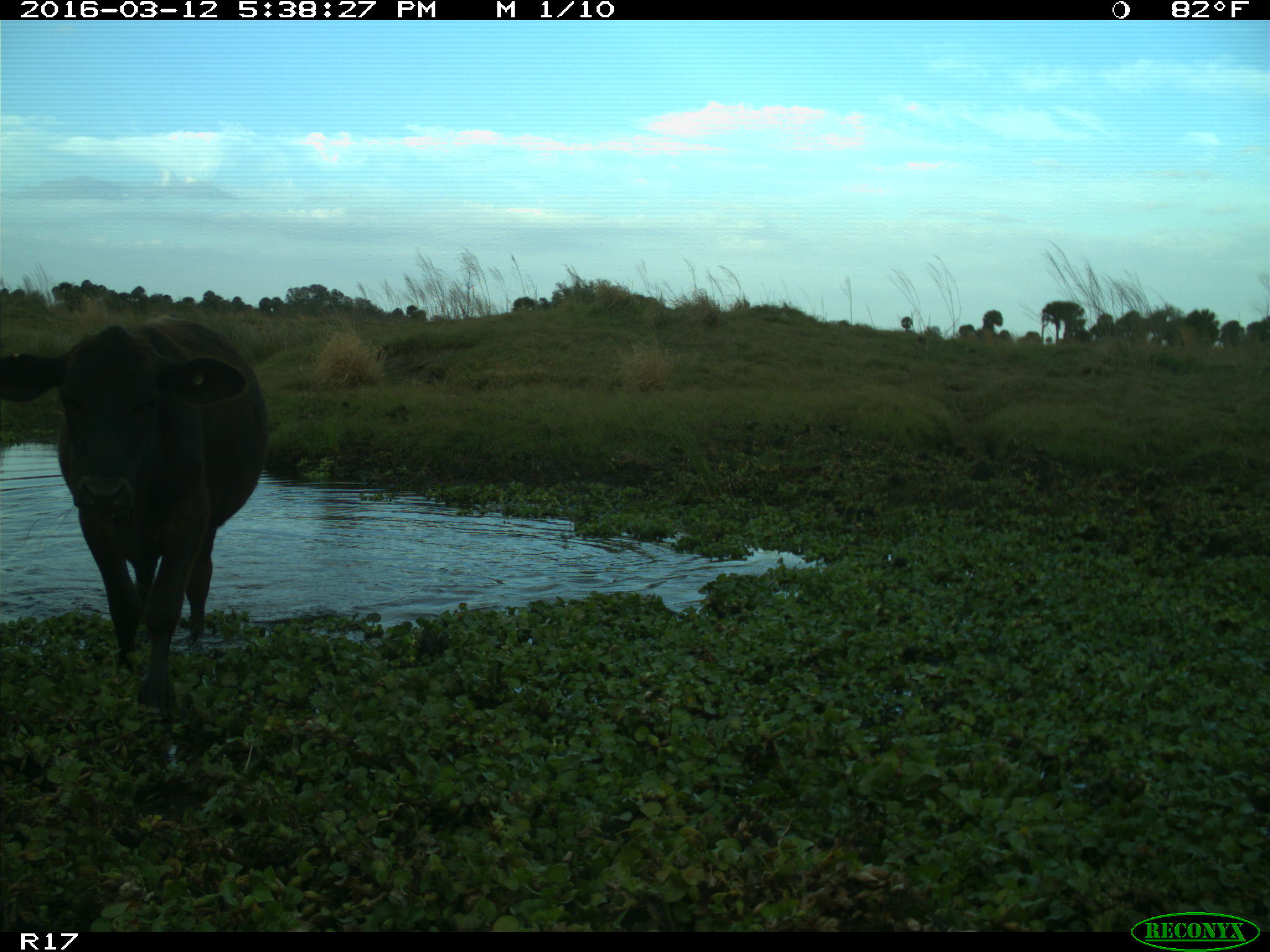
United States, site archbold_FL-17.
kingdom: Animalia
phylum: Chordata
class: Mammalia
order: Artiodactyla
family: Bovidae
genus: Bos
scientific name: Bos taurus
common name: domestic cow